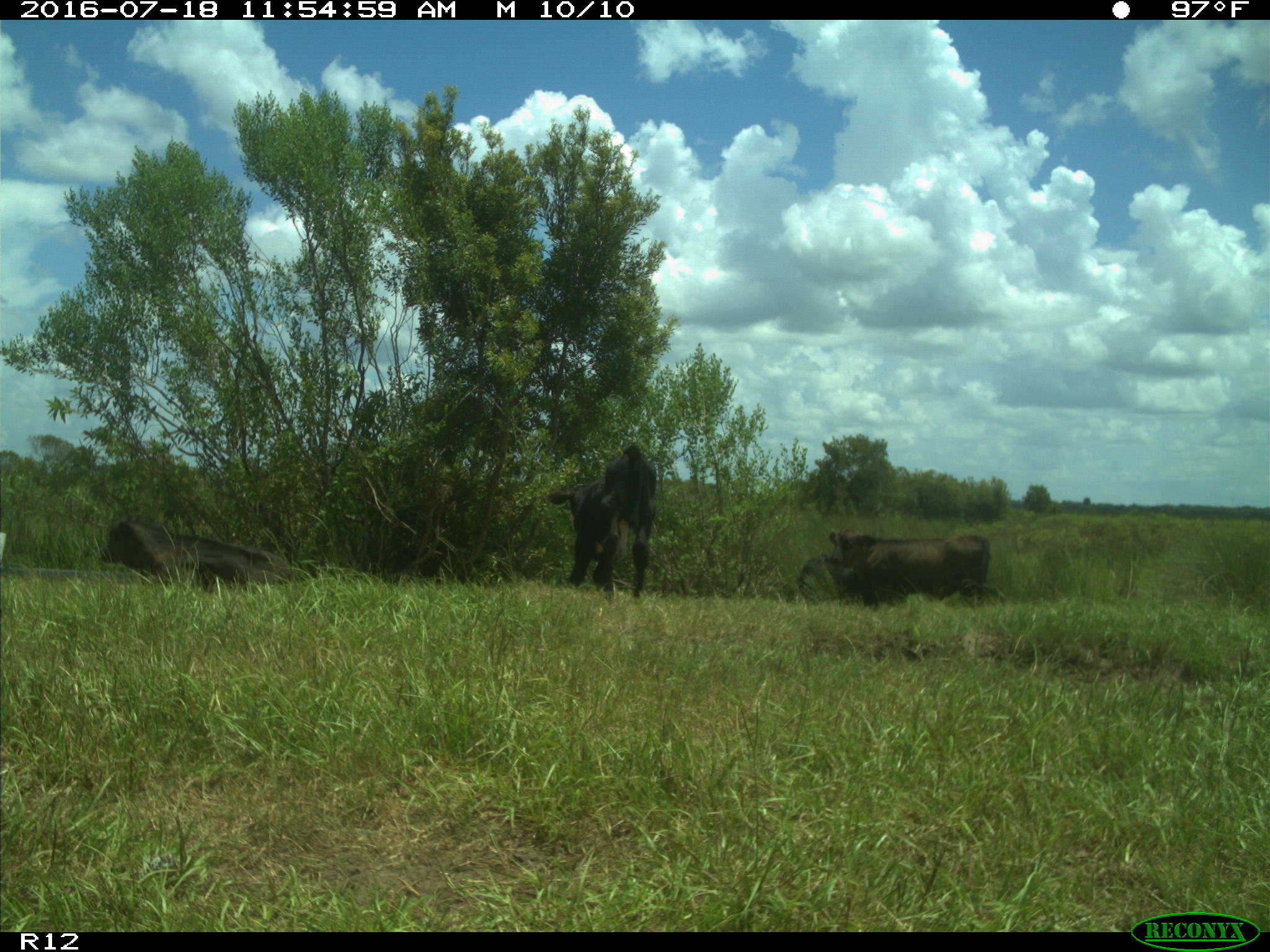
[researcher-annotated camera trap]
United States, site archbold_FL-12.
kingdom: Animalia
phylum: Chordata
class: Mammalia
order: Artiodactyla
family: Bovidae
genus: Bos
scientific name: Bos taurus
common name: domestic cow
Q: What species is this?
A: Bos taurus (domestic cow).